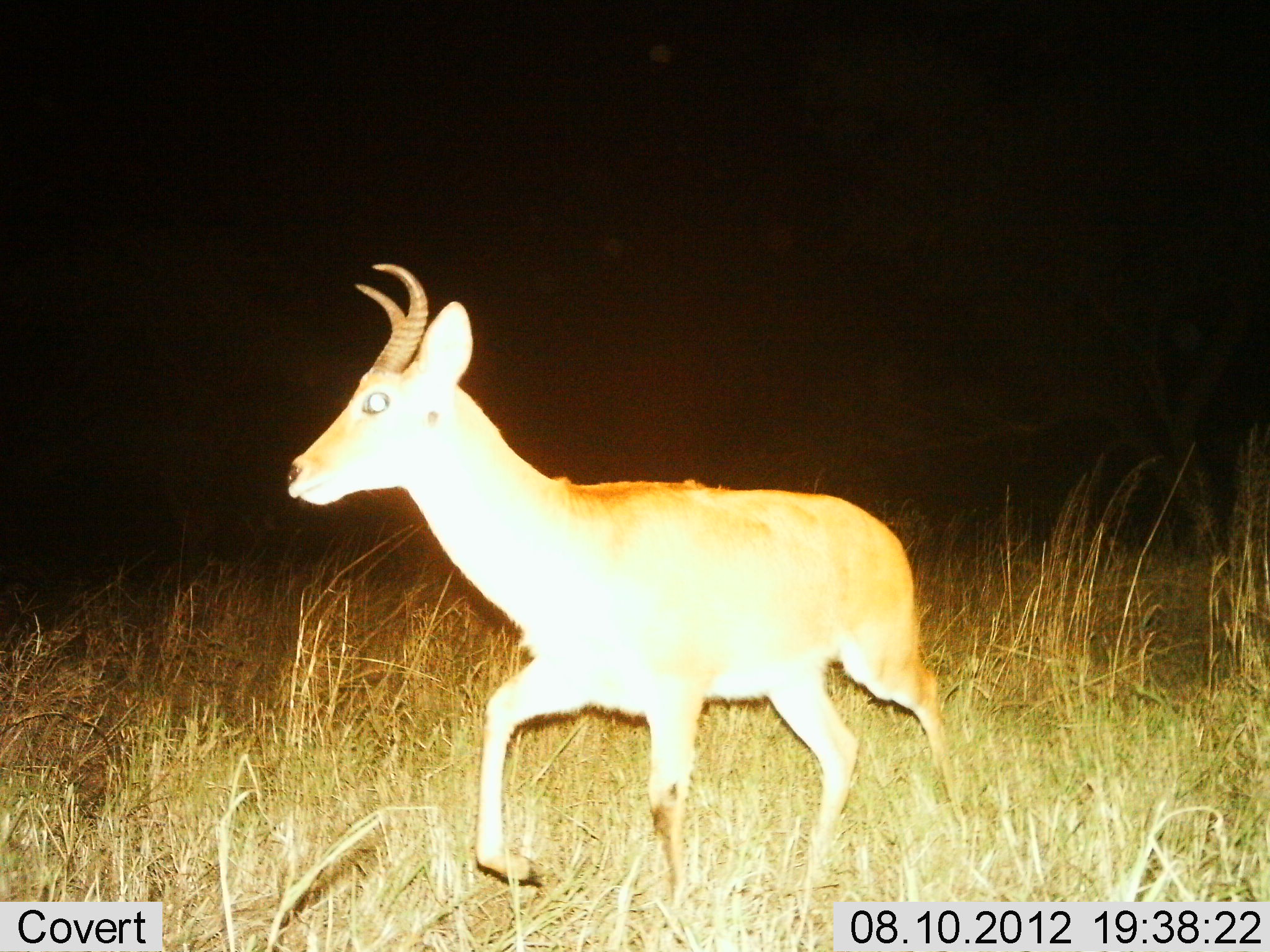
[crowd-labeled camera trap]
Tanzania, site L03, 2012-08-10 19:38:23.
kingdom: Animalia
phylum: Chordata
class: Mammalia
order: Artiodactyla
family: Bovidae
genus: Redunca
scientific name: Redunca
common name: reedbuck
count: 1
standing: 30%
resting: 0%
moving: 70%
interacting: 0%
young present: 0%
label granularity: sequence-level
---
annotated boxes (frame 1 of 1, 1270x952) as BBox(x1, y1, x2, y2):
animal: BBox(283, 263, 963, 938)